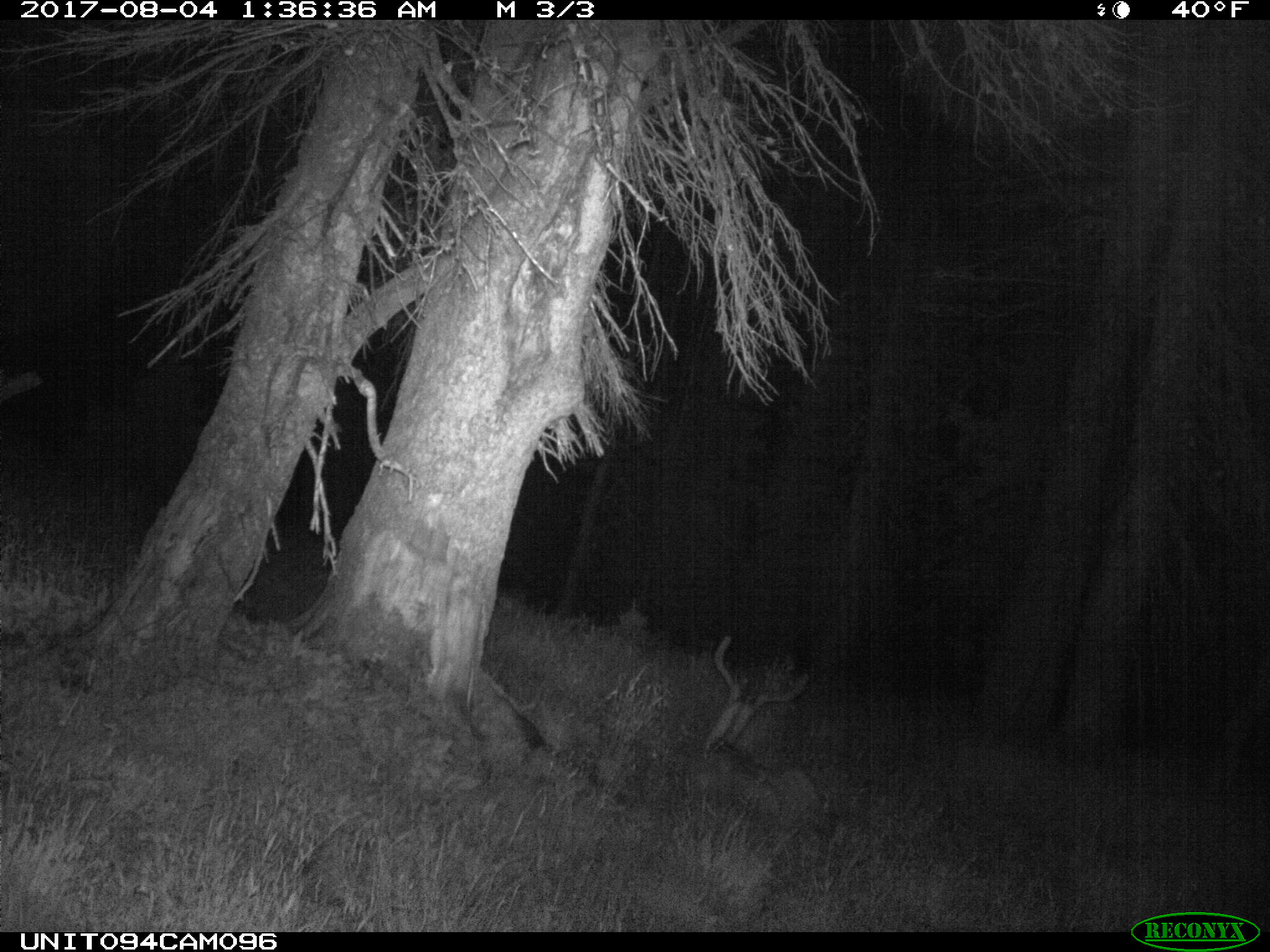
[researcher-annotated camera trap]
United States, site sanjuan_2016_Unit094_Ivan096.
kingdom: Animalia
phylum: Chordata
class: Mammalia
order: Artiodactyla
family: Cervidae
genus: Odocoileus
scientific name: Odocoileus hemionus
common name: mule deer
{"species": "Odocoileus hemionus (mule deer)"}